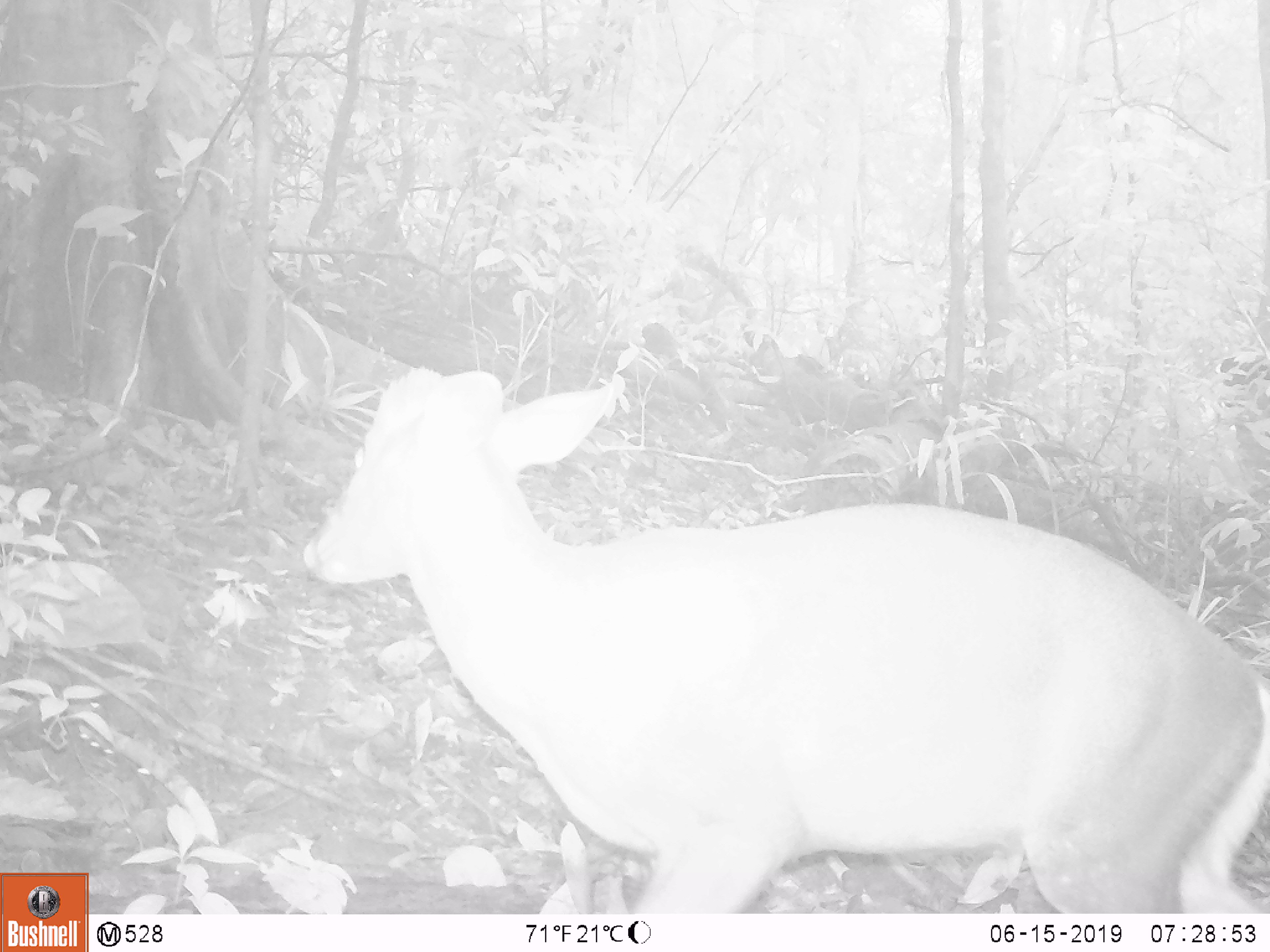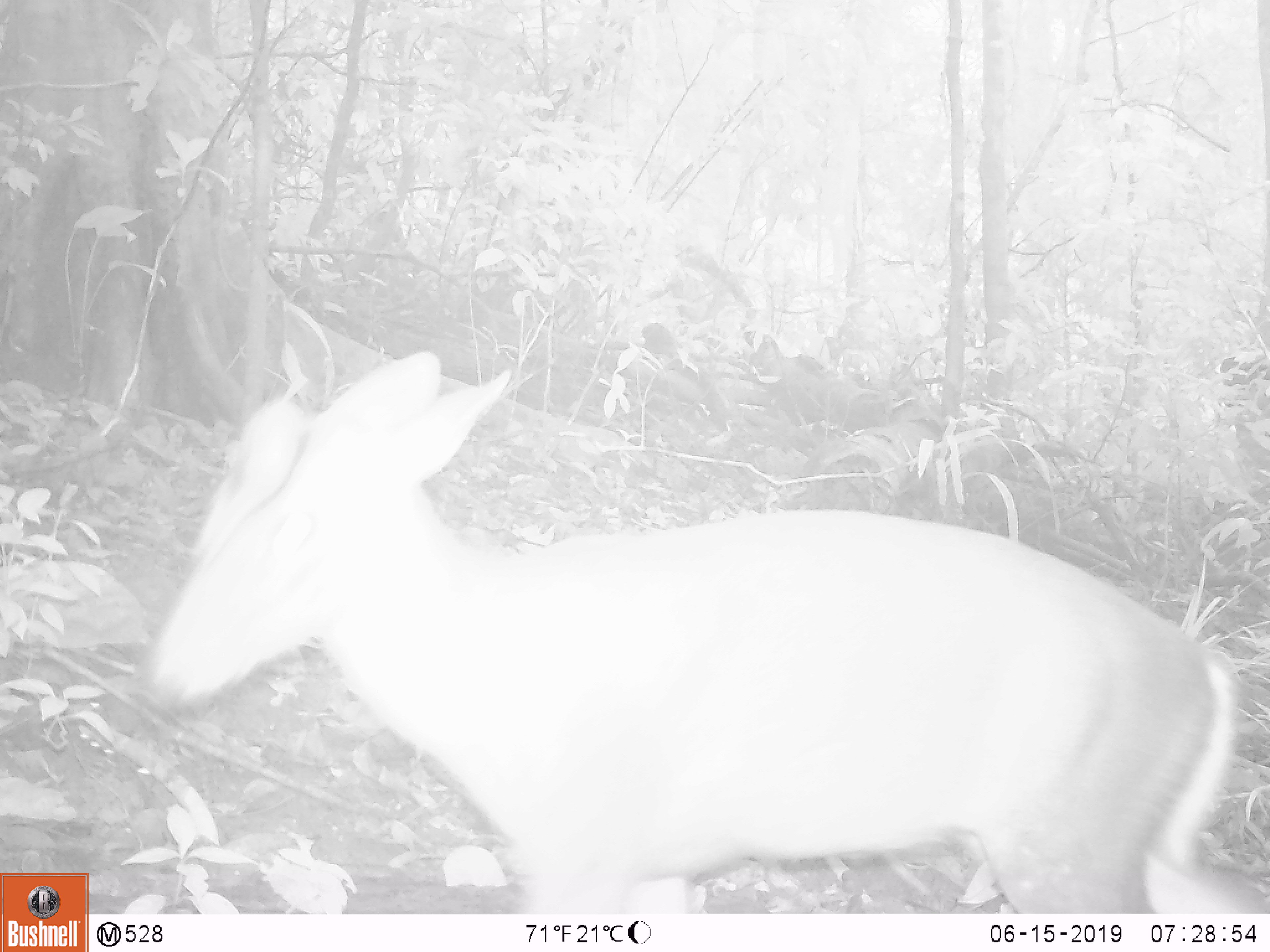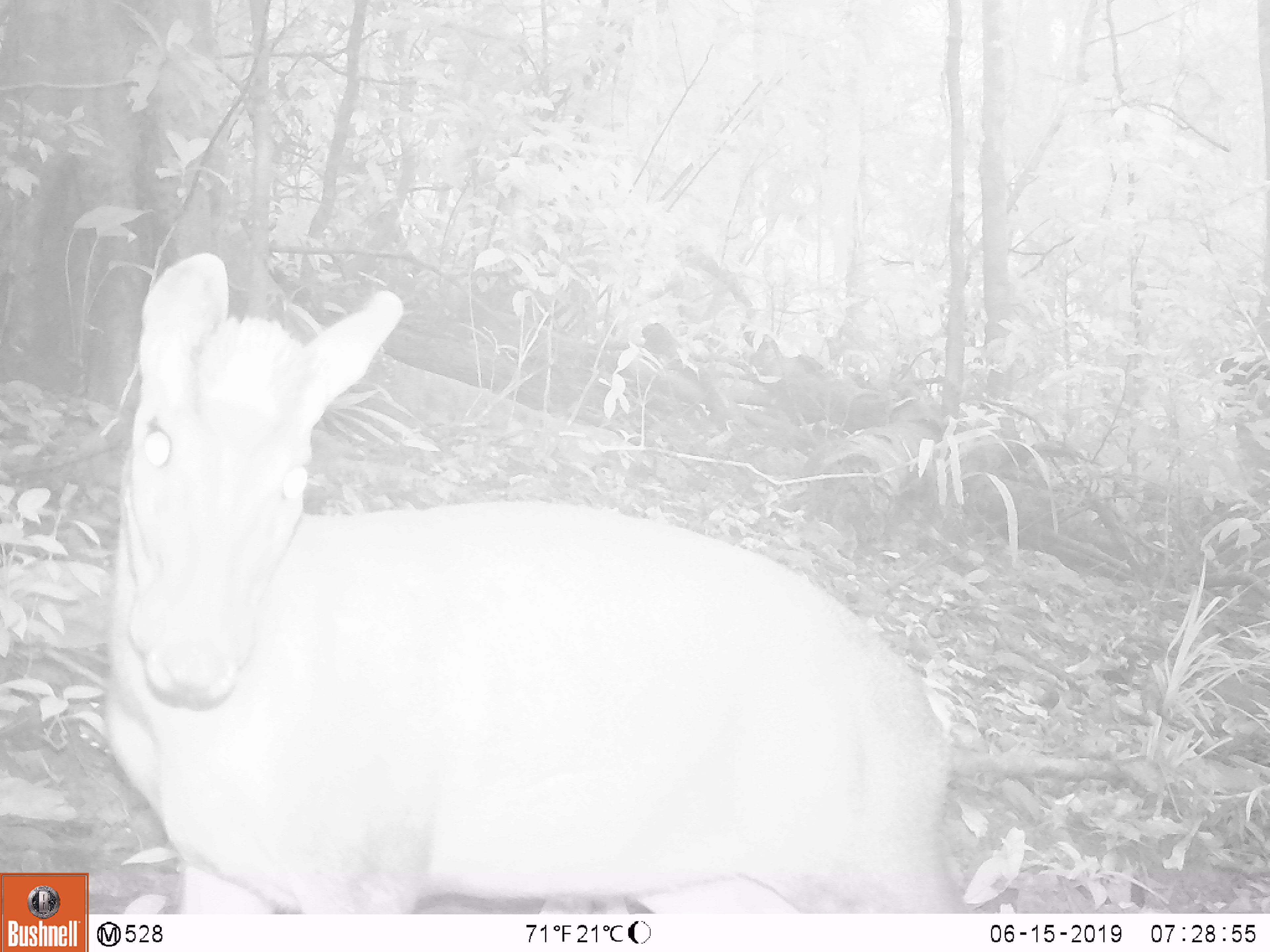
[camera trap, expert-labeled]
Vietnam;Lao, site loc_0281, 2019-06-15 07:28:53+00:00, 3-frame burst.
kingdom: Animalia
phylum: Chordata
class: Mammalia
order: Artiodactyla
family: Cervidae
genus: Muntiacus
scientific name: Muntiacus rooseveltorum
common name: roosevelt's muntjac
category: roosevelts muntjac group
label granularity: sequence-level